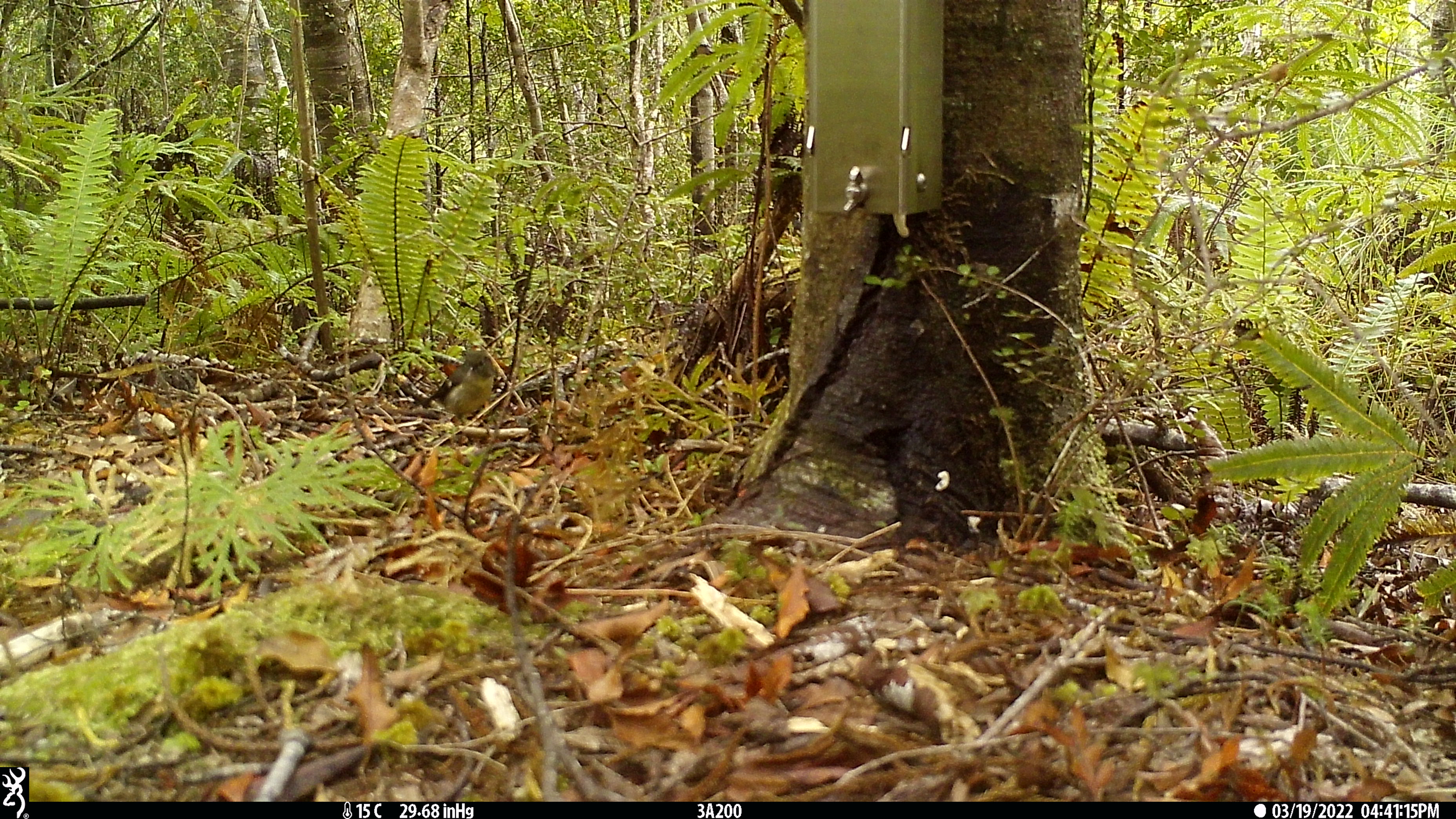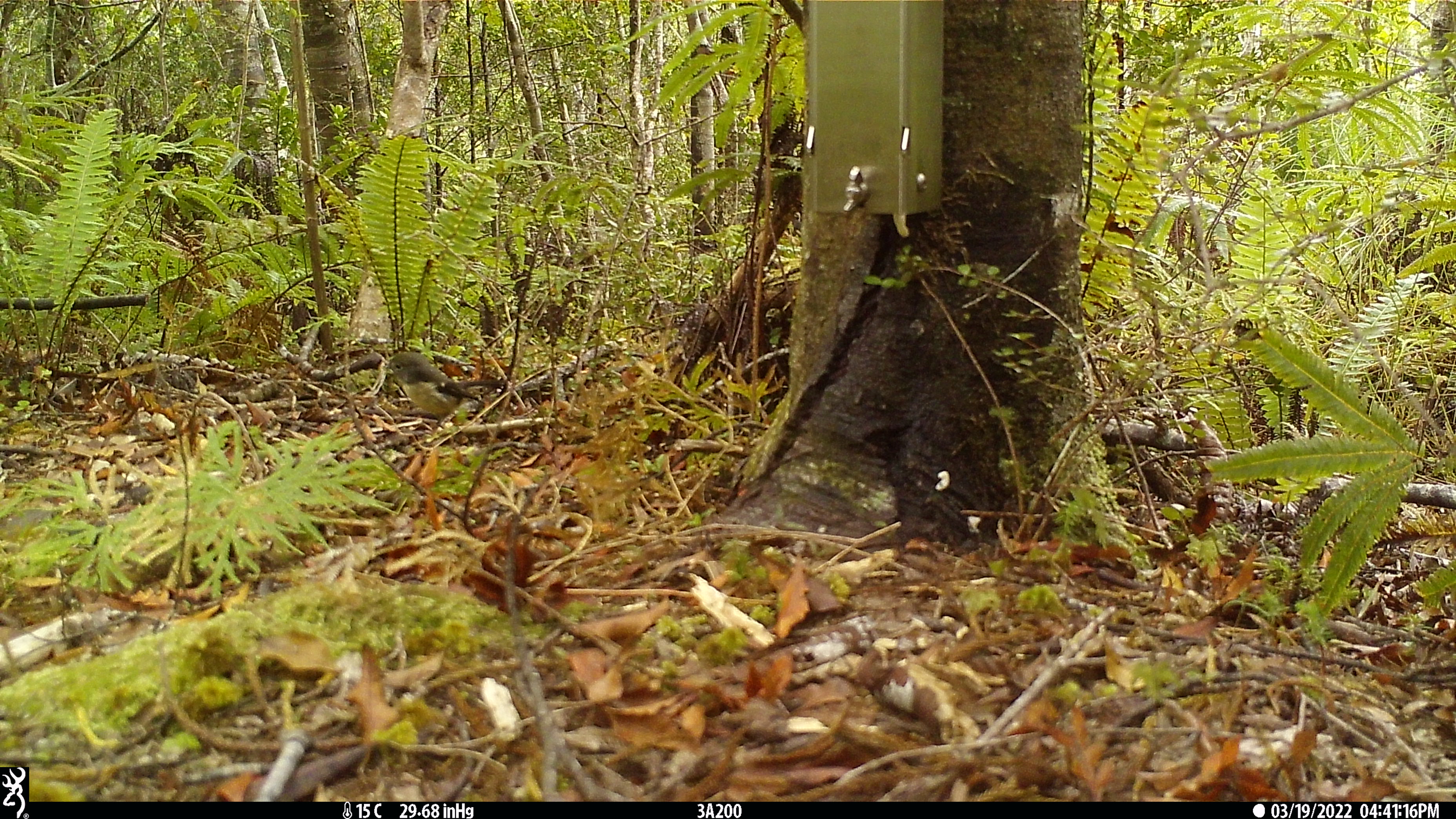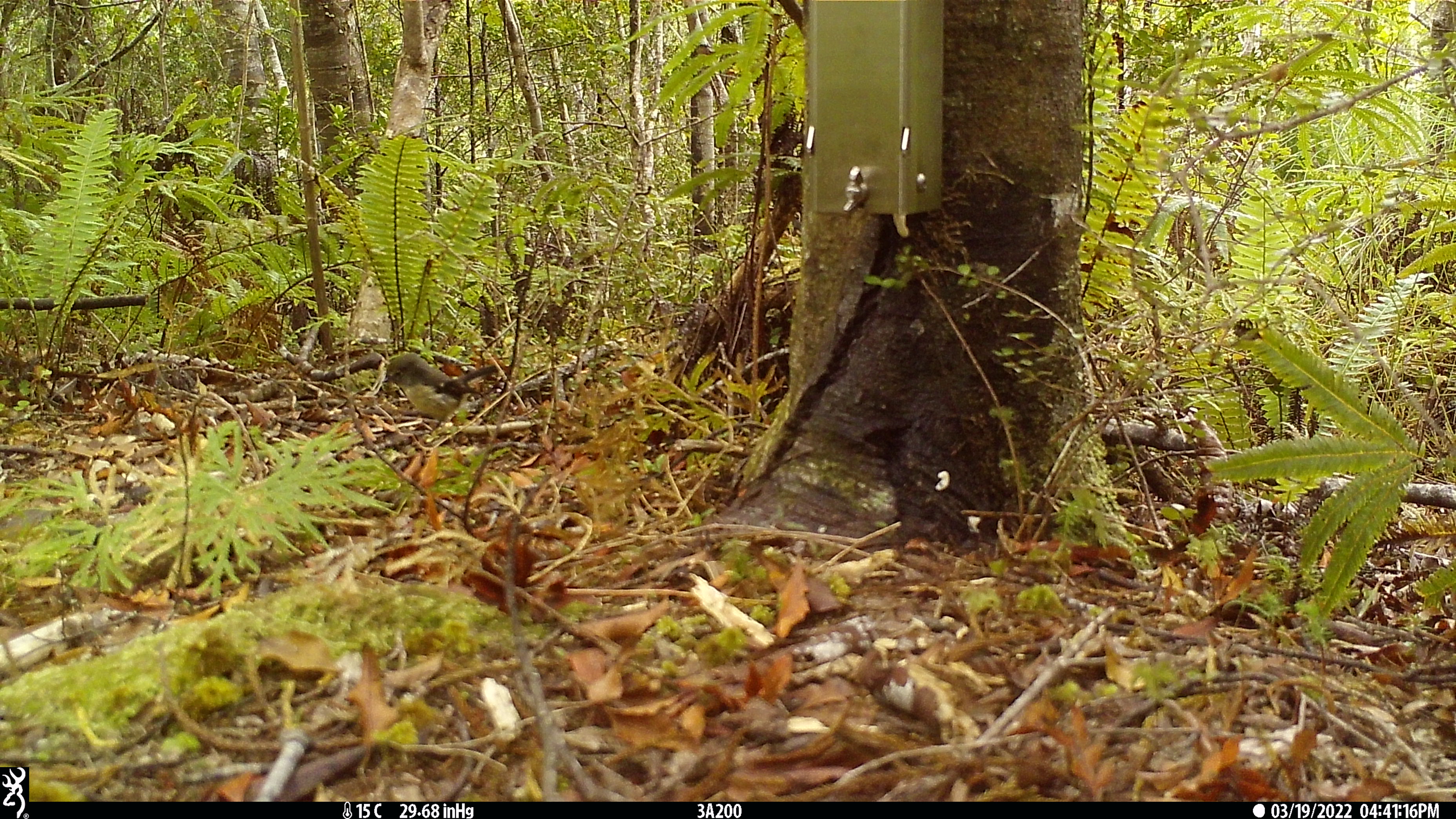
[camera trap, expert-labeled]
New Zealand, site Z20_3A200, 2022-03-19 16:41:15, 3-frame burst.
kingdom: Animalia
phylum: Chordata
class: Aves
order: Passeriformes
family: Petroicidae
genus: Petroica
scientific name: Petroica macrocephala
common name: tomtit